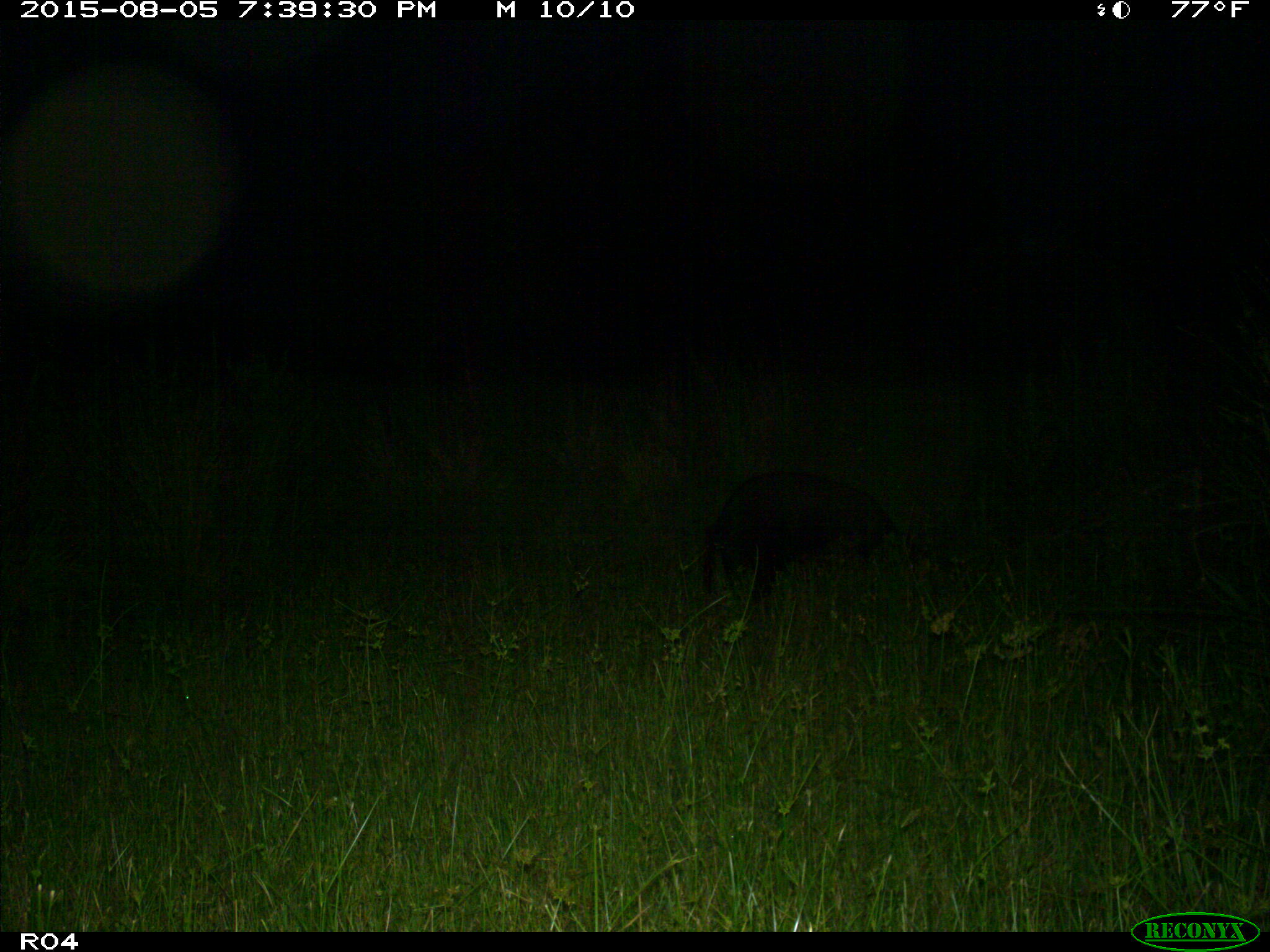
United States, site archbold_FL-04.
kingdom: Animalia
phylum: Chordata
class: Mammalia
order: Artiodactyla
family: Suidae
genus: Sus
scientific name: Sus scrofa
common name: wild boar